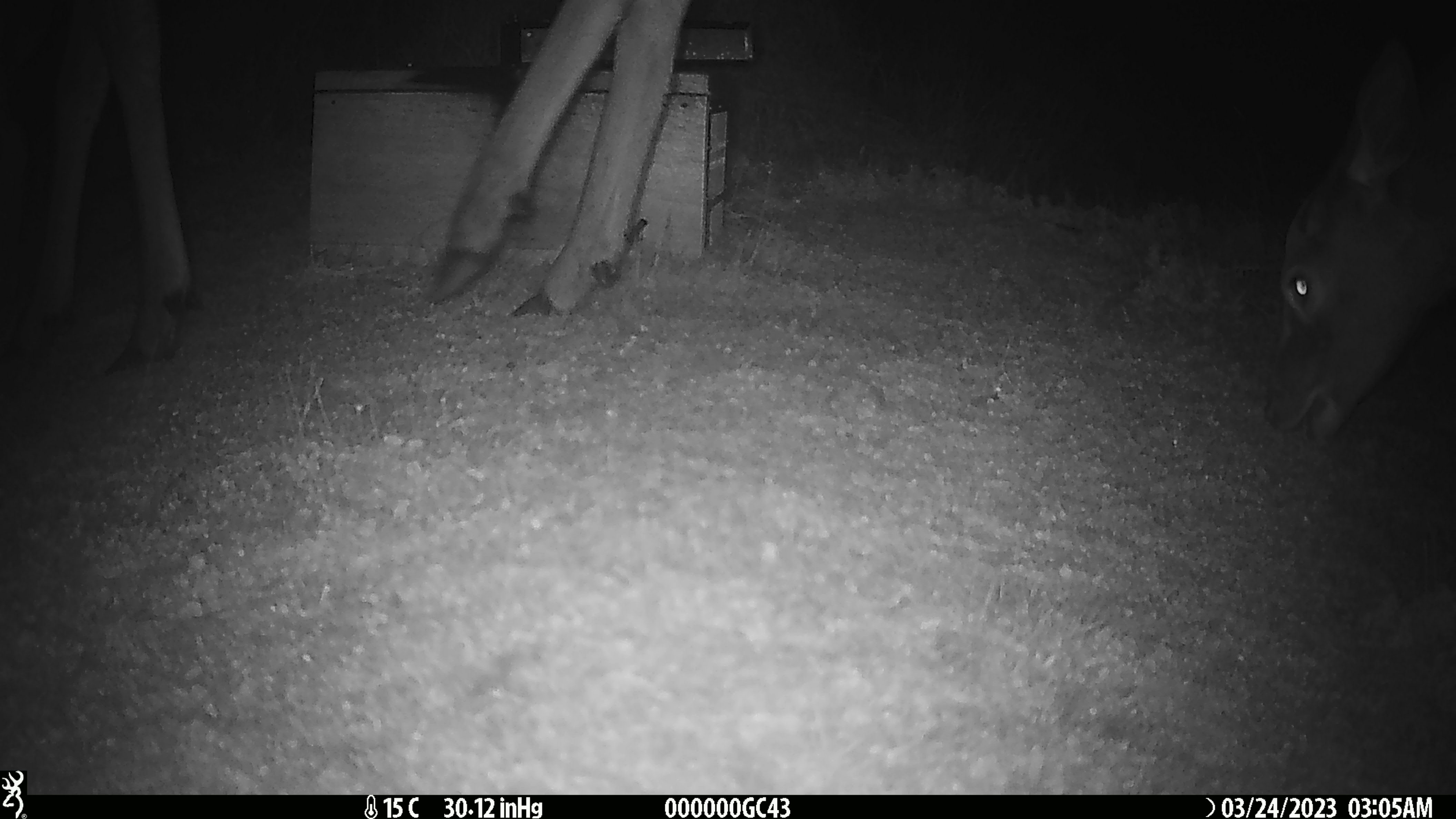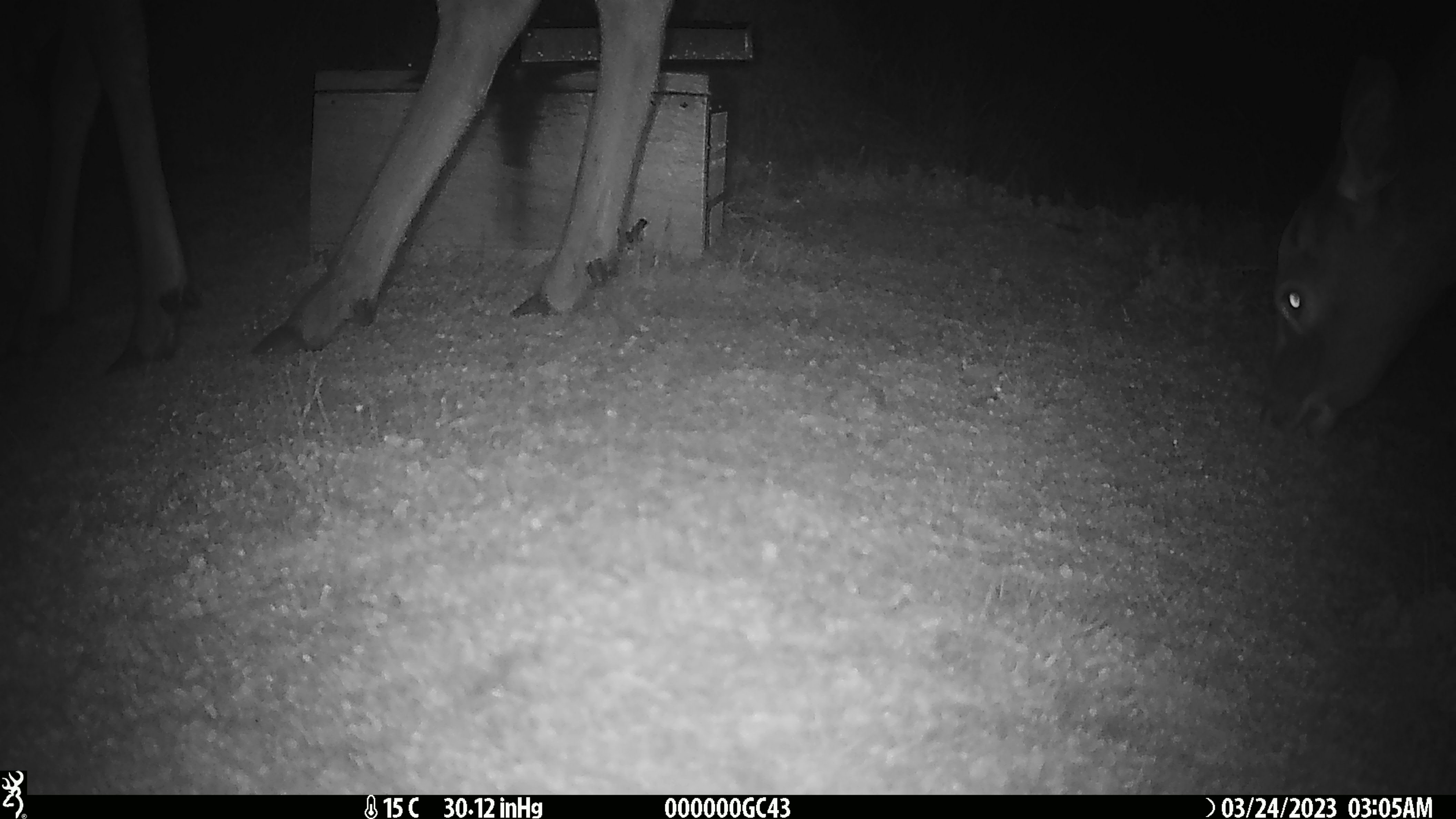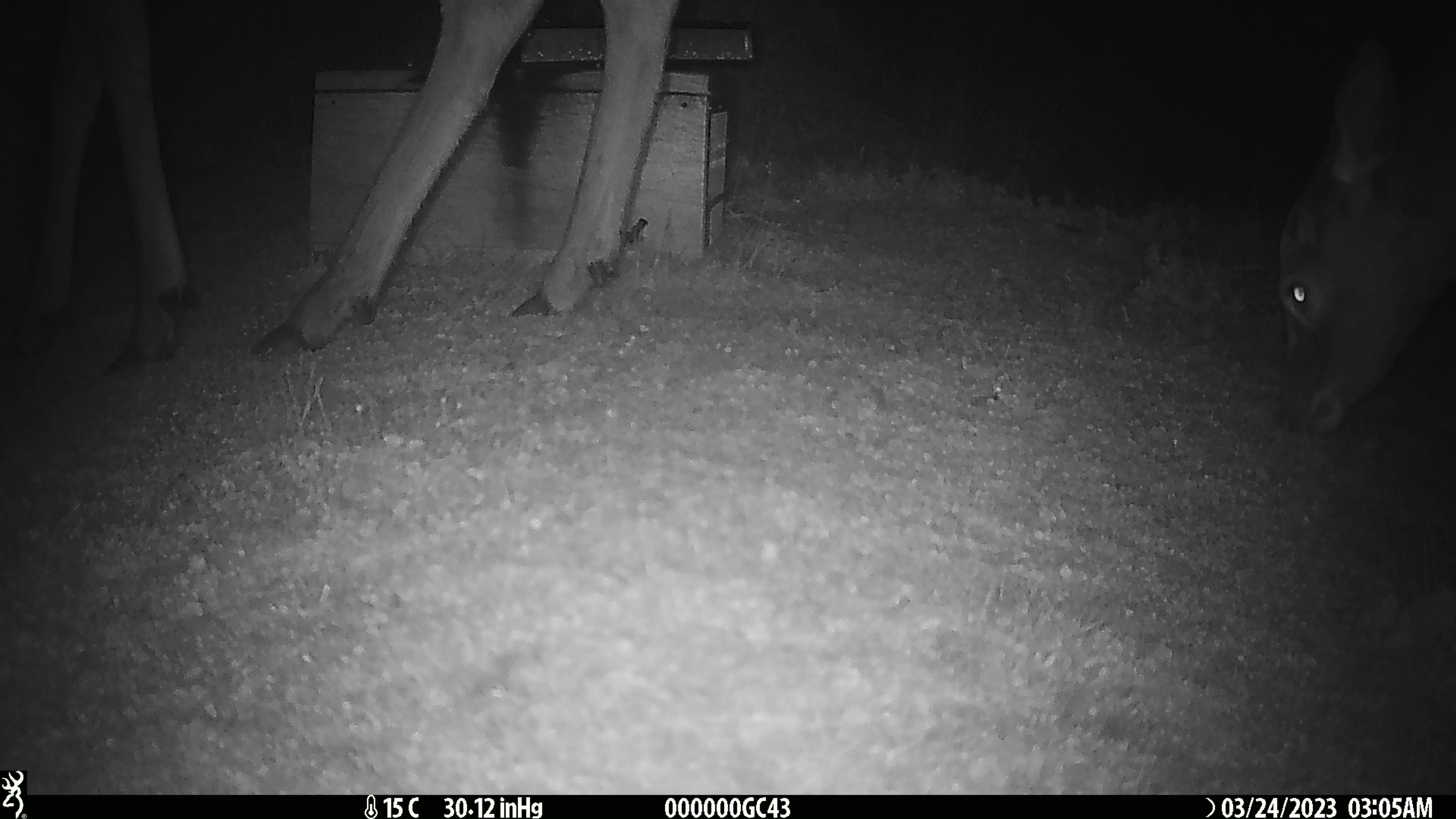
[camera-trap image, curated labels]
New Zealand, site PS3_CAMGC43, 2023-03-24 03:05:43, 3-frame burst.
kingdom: Animalia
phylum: Chordata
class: Mammalia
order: Artiodactyla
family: Cervidae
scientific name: Cervidae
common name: deer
Deer (Cervidae).